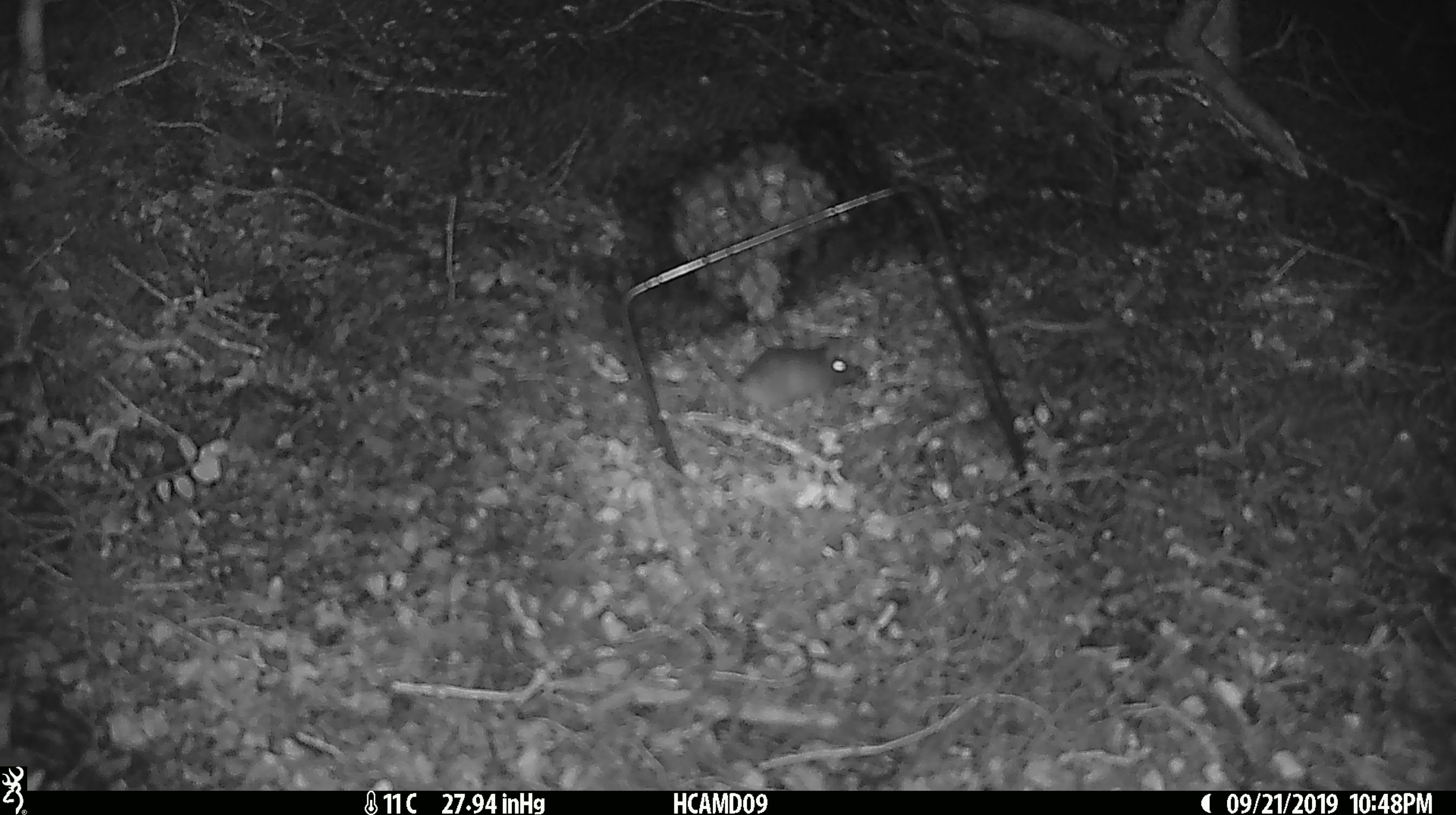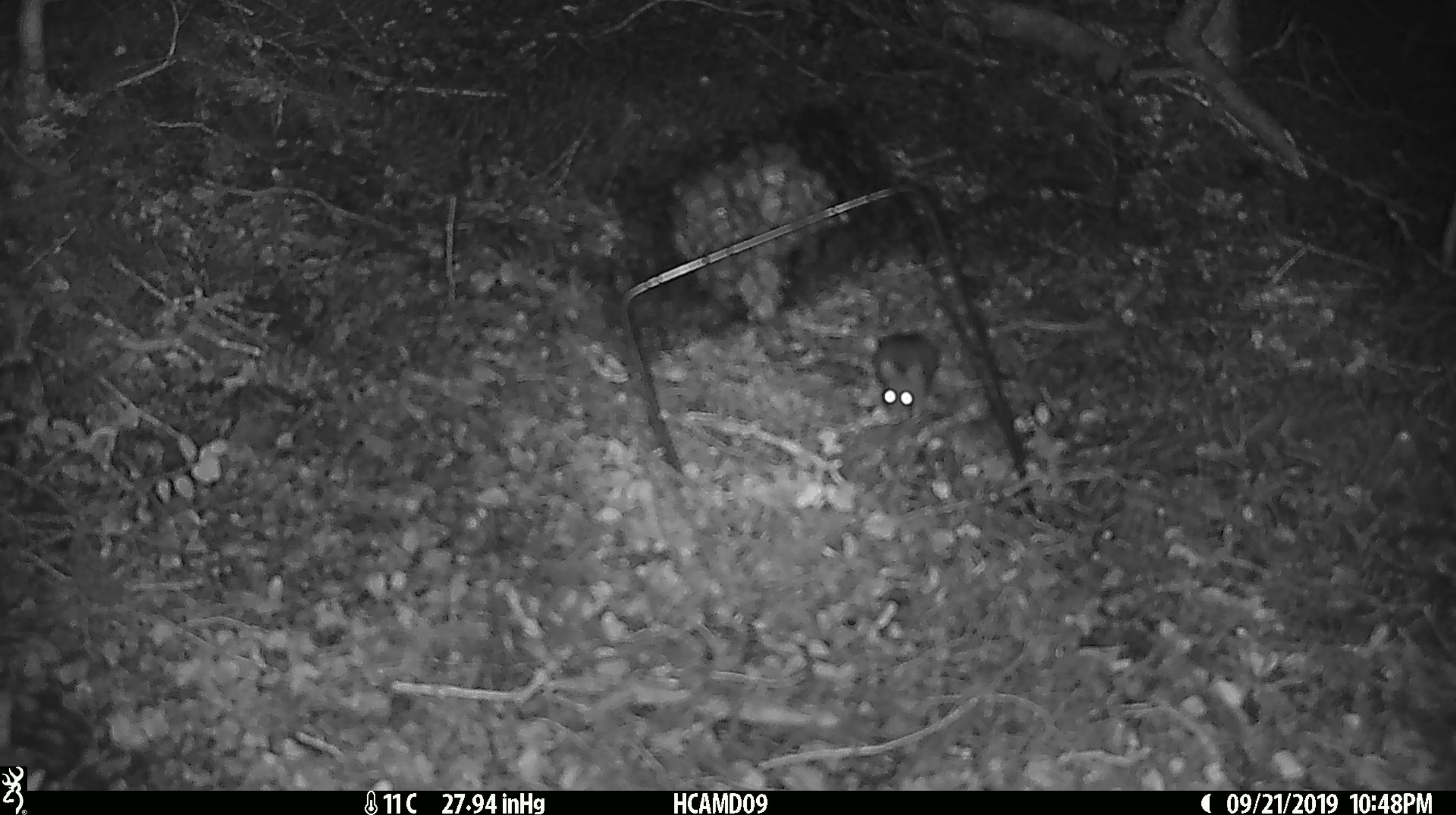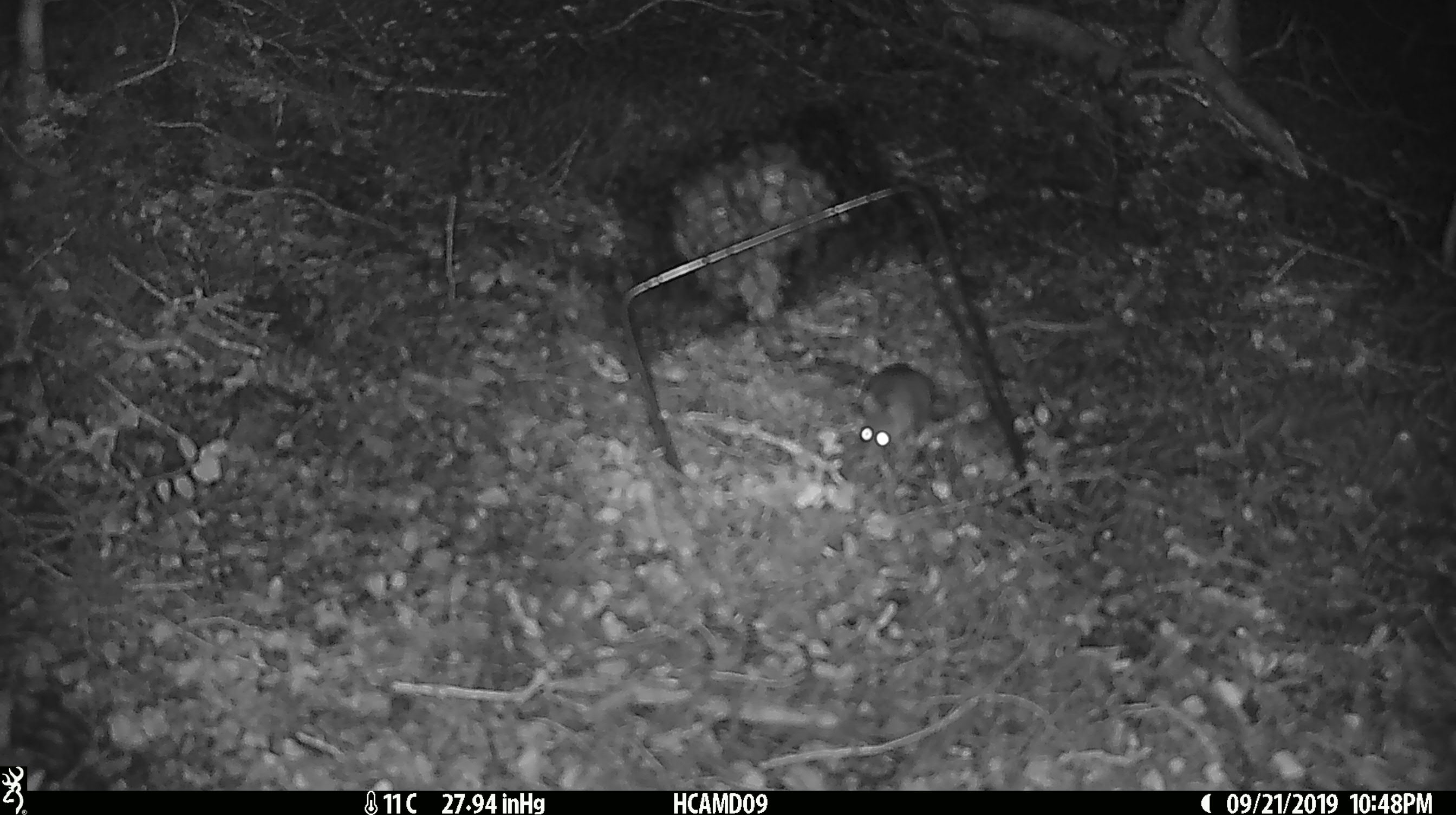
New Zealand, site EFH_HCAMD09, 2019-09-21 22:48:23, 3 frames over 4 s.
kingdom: Animalia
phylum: Chordata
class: Mammalia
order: Rodentia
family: Muridae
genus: Mus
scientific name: Mus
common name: mouse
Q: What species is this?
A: Mouse (Mus).